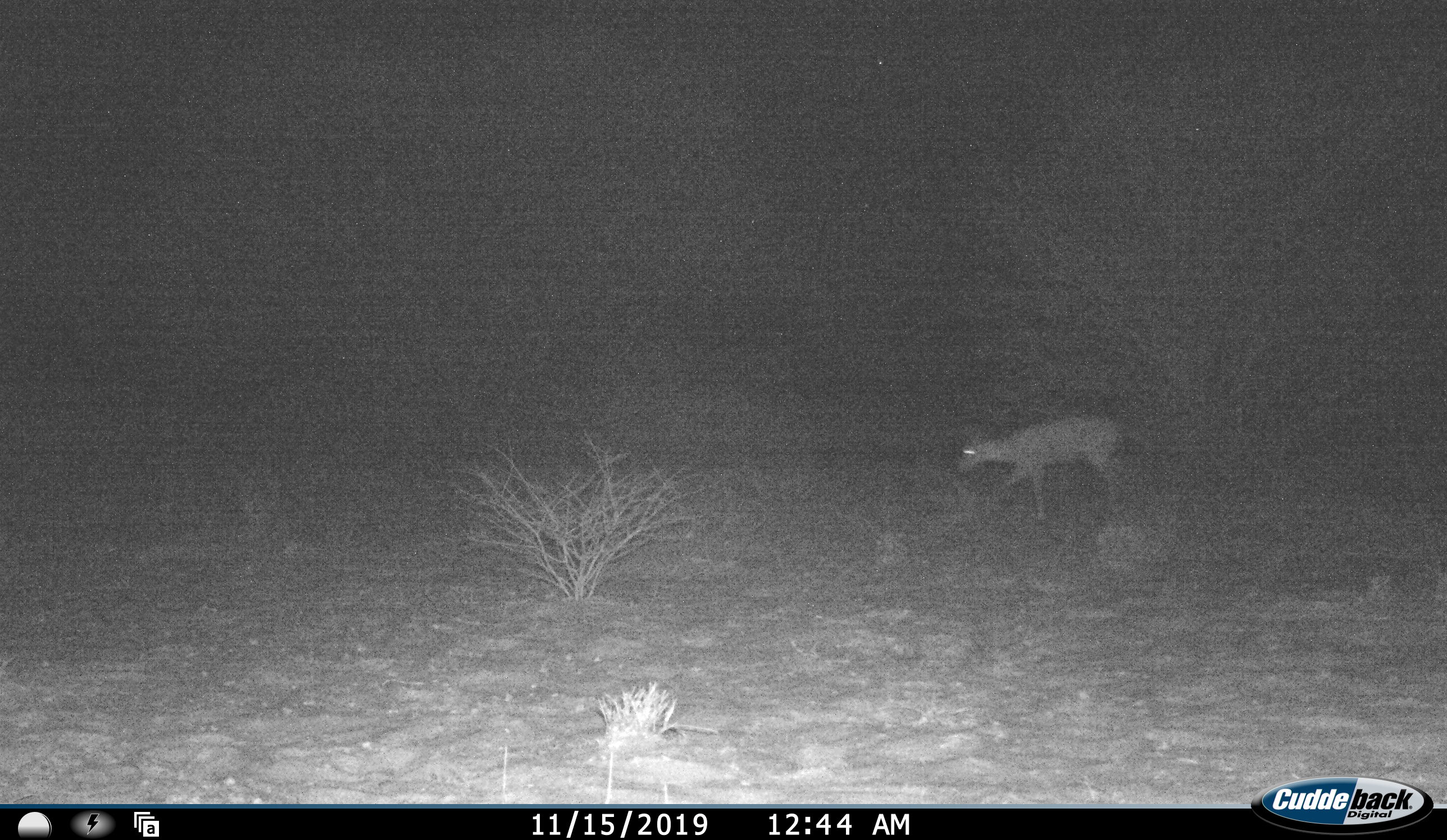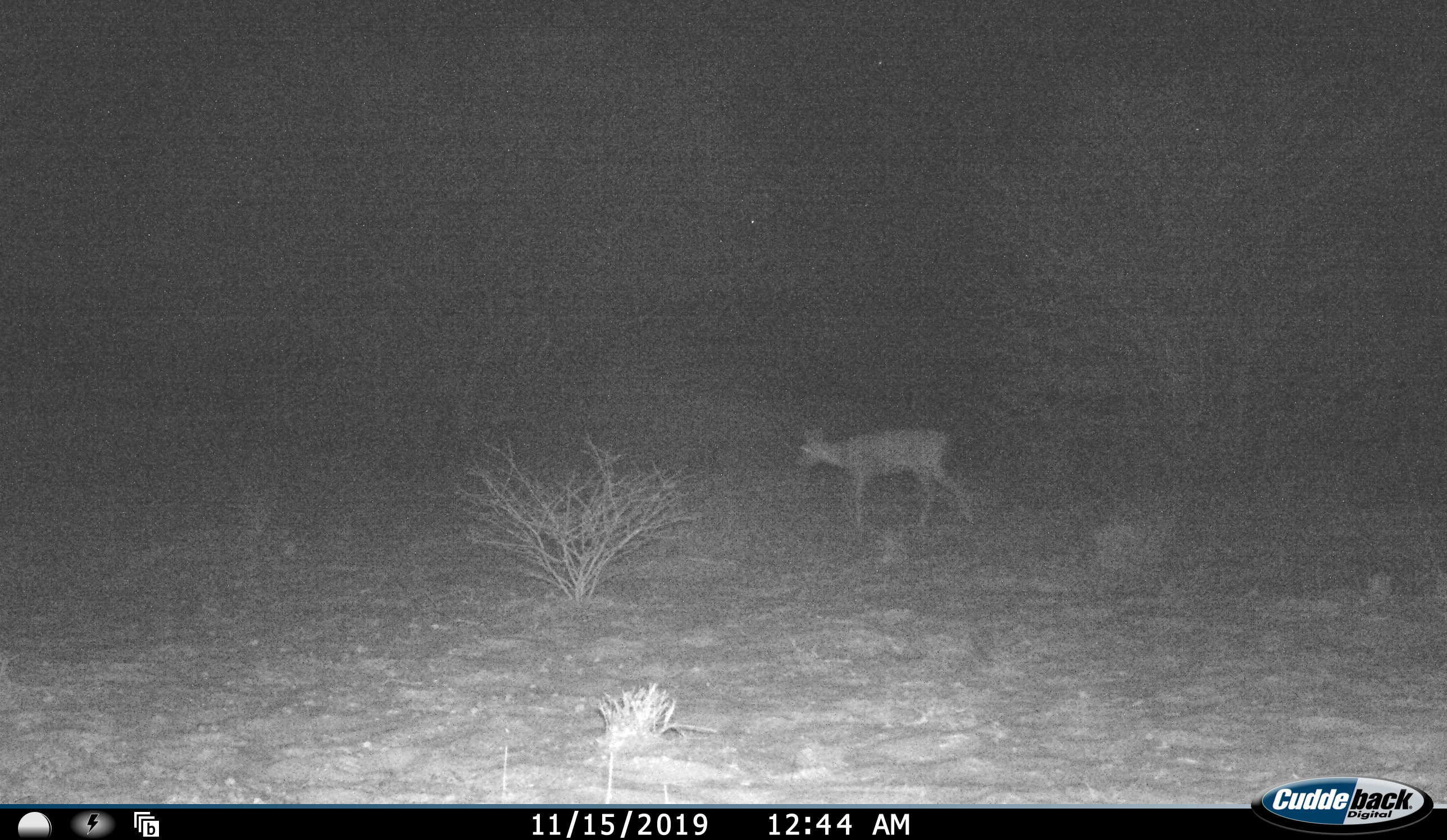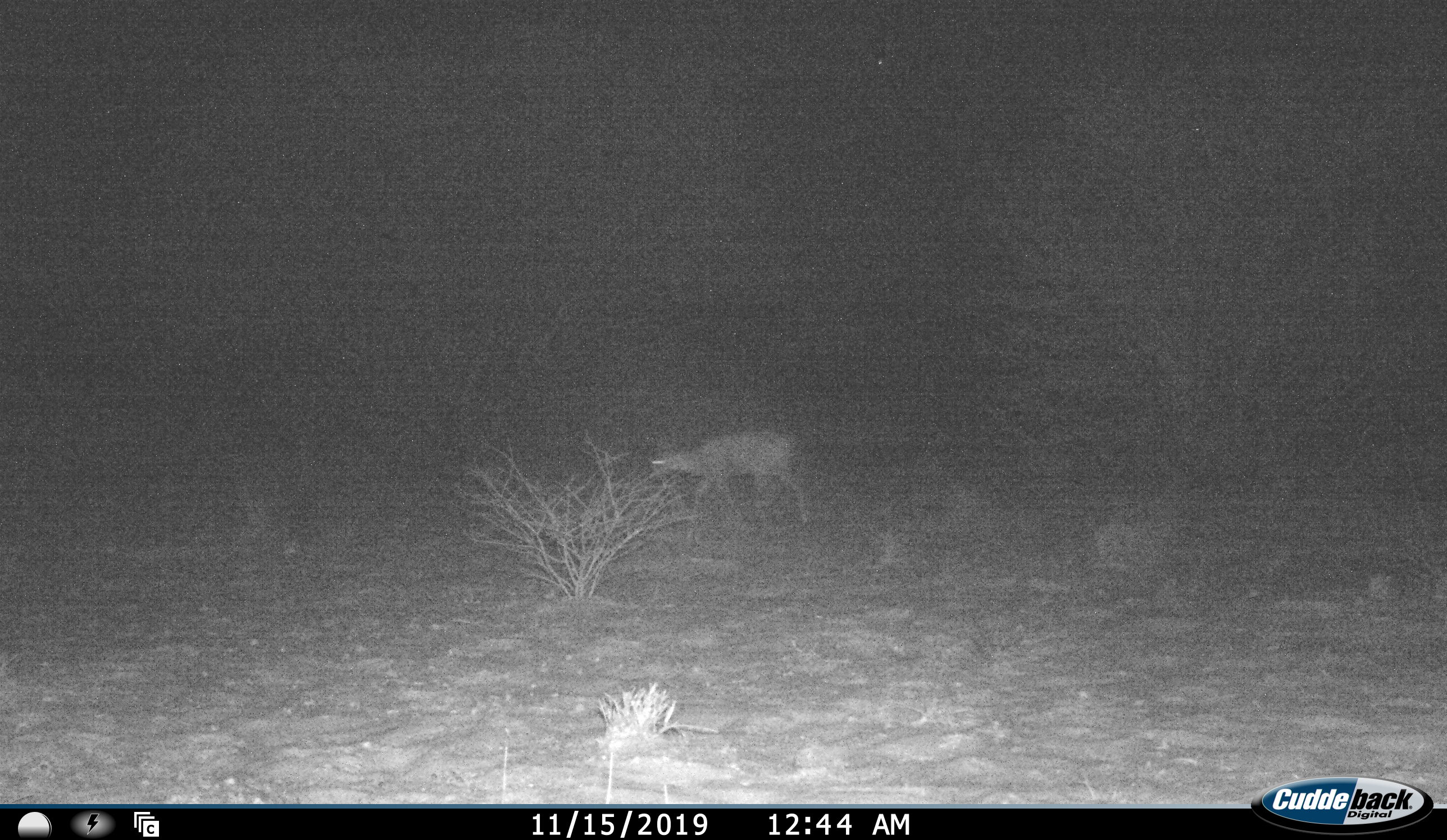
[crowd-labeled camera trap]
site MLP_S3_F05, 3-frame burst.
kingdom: Animalia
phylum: Chordata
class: Mammalia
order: Artiodactyla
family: Bovidae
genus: Sylvicapra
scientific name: Sylvicapra grimmia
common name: common duiker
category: duikercommongrey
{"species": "duikercommongrey (common duiker) (Sylvicapra grimmia)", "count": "1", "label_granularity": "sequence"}